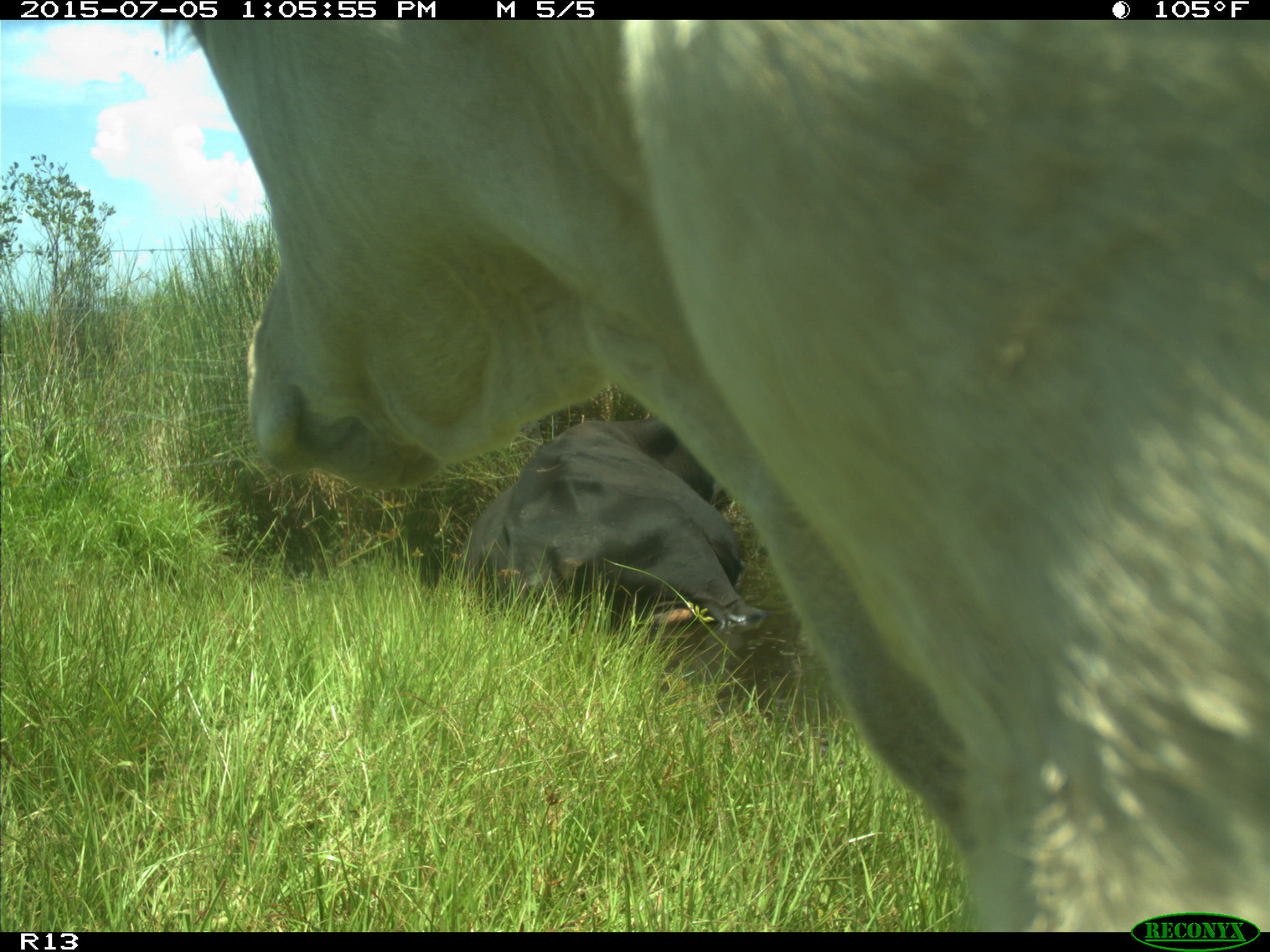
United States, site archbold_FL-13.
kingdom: Animalia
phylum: Chordata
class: Mammalia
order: Artiodactyla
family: Bovidae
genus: Bos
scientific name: Bos taurus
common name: domestic cow